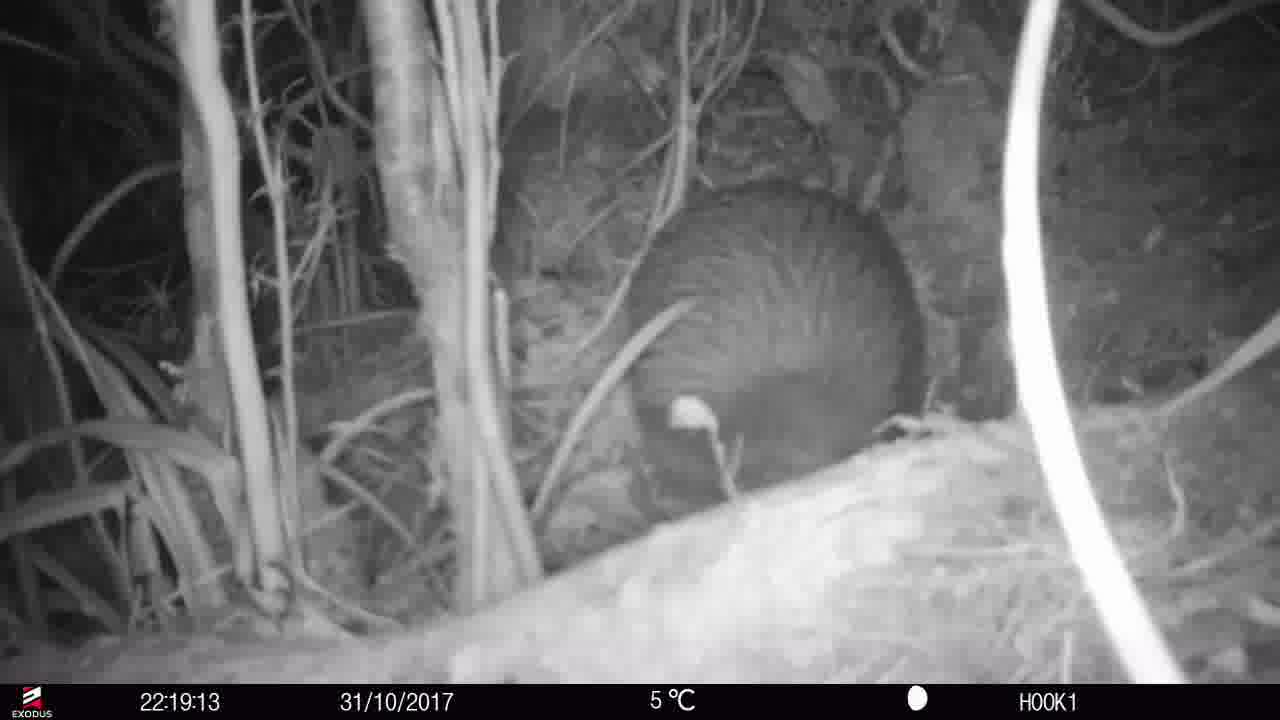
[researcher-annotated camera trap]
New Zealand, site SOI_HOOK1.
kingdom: Animalia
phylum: Chordata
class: Aves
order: Apterygiformes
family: Apterygidae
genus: Apteryx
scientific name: Apteryx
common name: kiwi